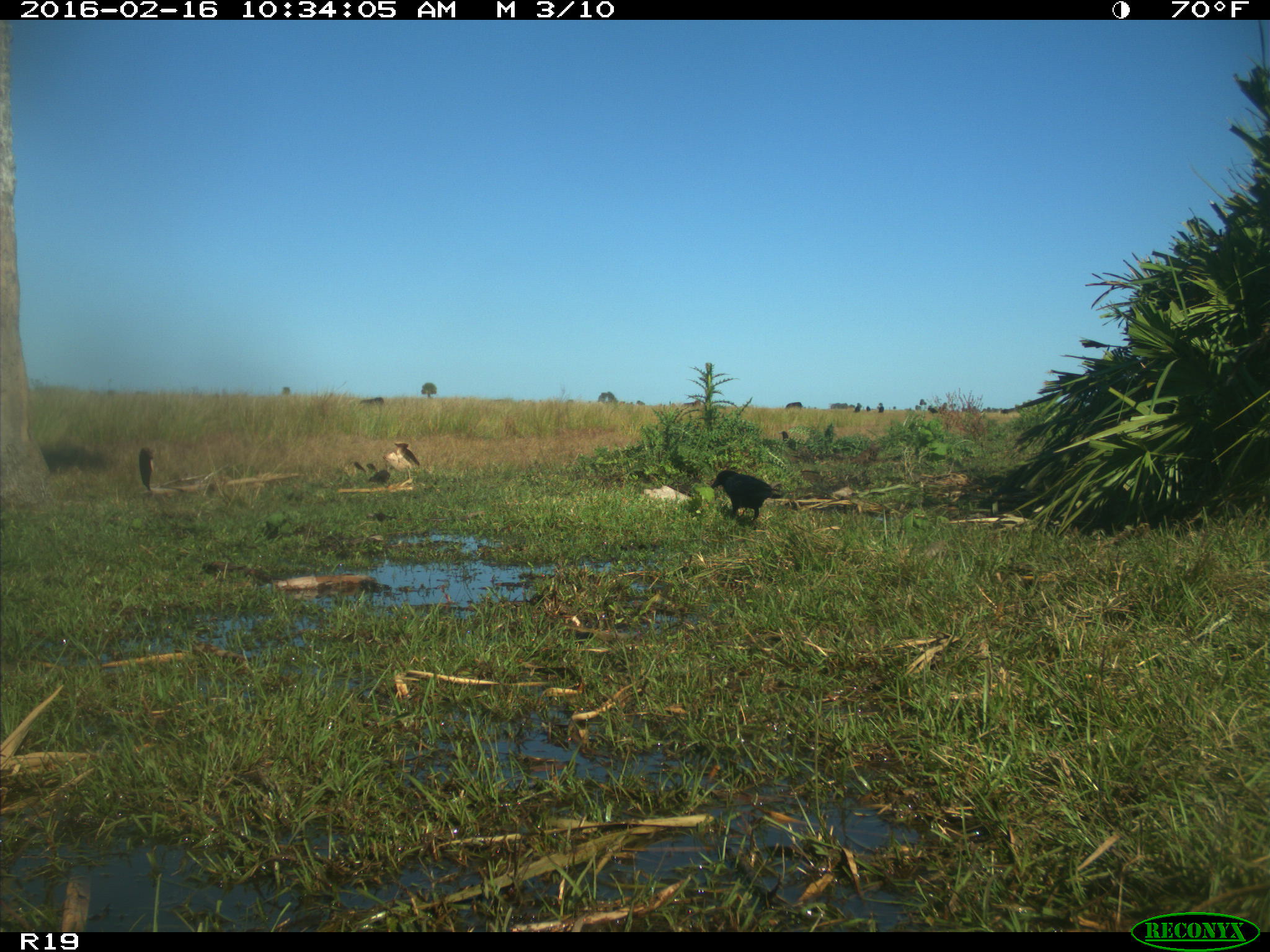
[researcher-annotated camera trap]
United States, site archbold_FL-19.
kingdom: Animalia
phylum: Chordata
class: Aves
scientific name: Aves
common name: birds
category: unidentified bird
Unidentified bird (birds) (Aves).